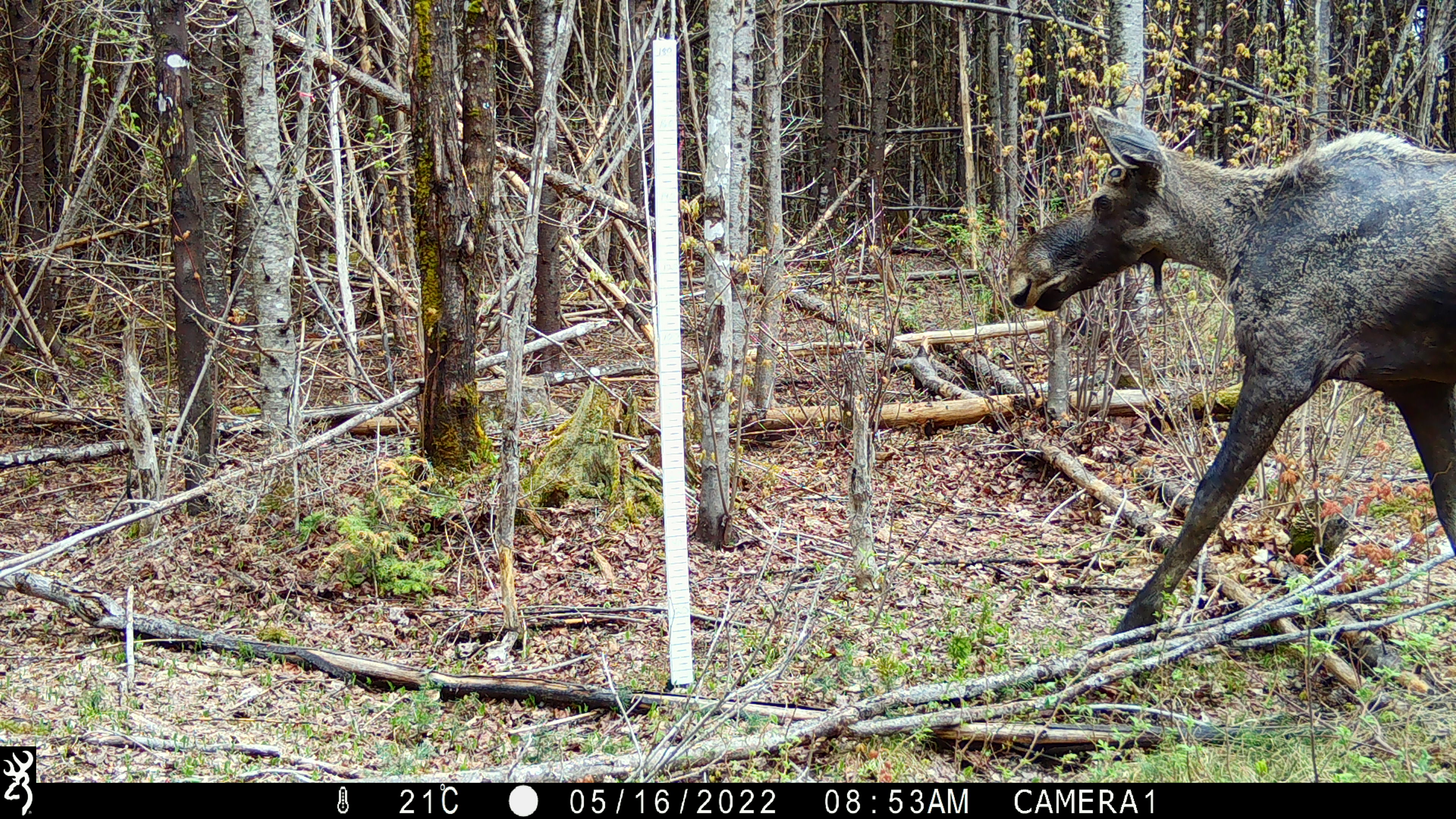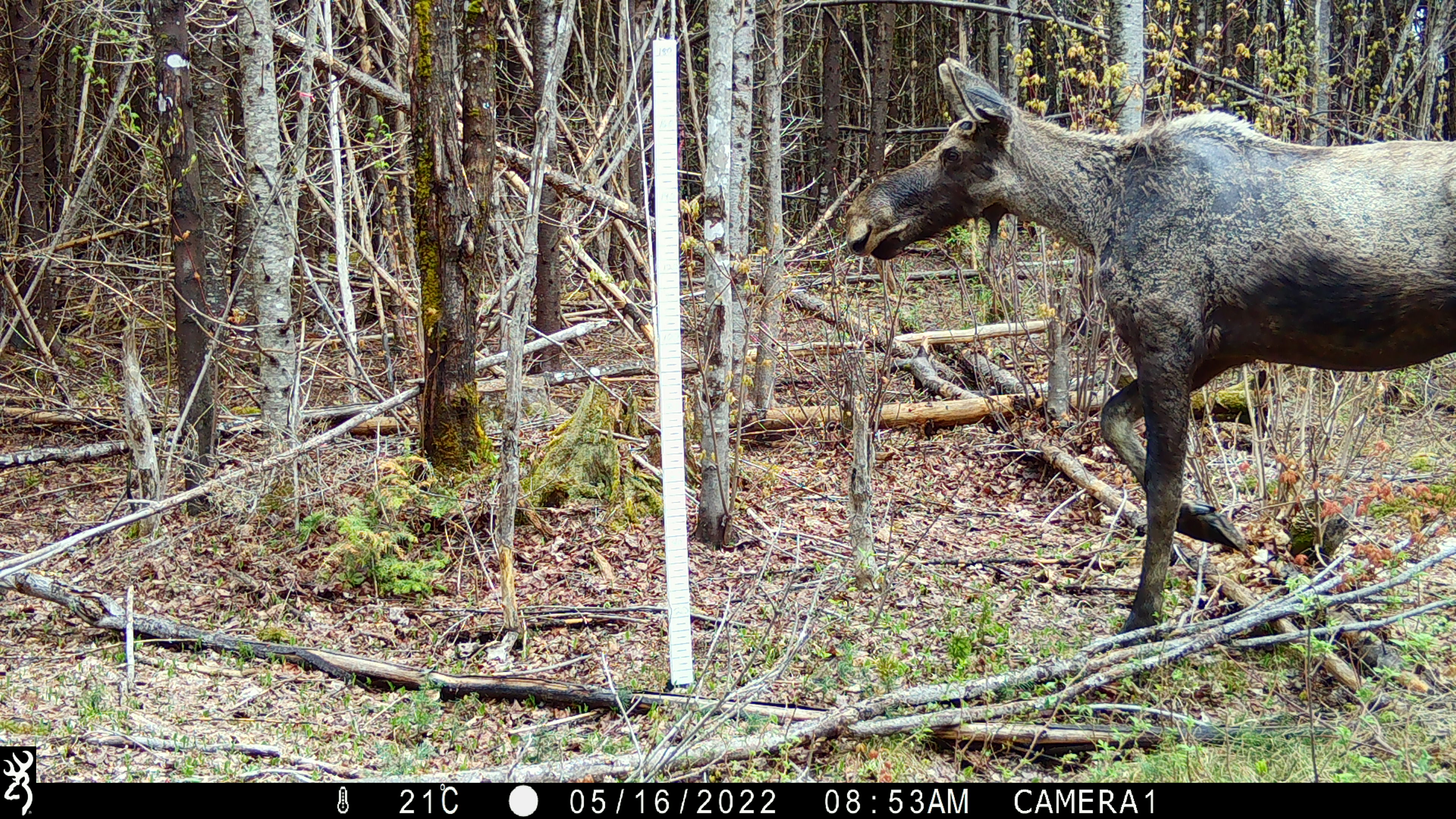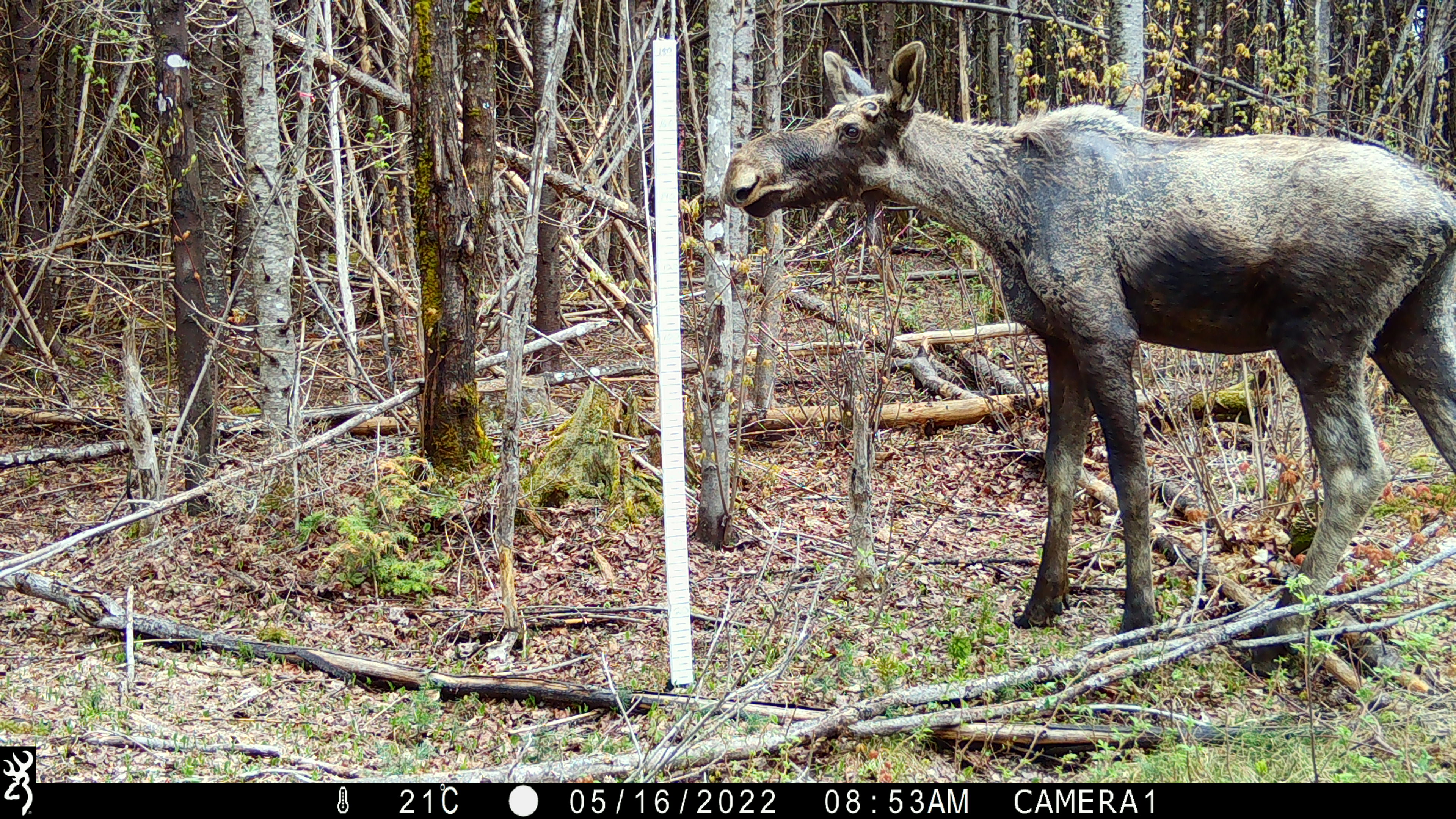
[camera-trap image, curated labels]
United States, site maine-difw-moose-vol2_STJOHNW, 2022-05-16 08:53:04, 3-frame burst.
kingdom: Animalia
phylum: Chordata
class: Mammalia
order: Artiodactyla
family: Cervidae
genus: Alces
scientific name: Alces alces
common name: moose